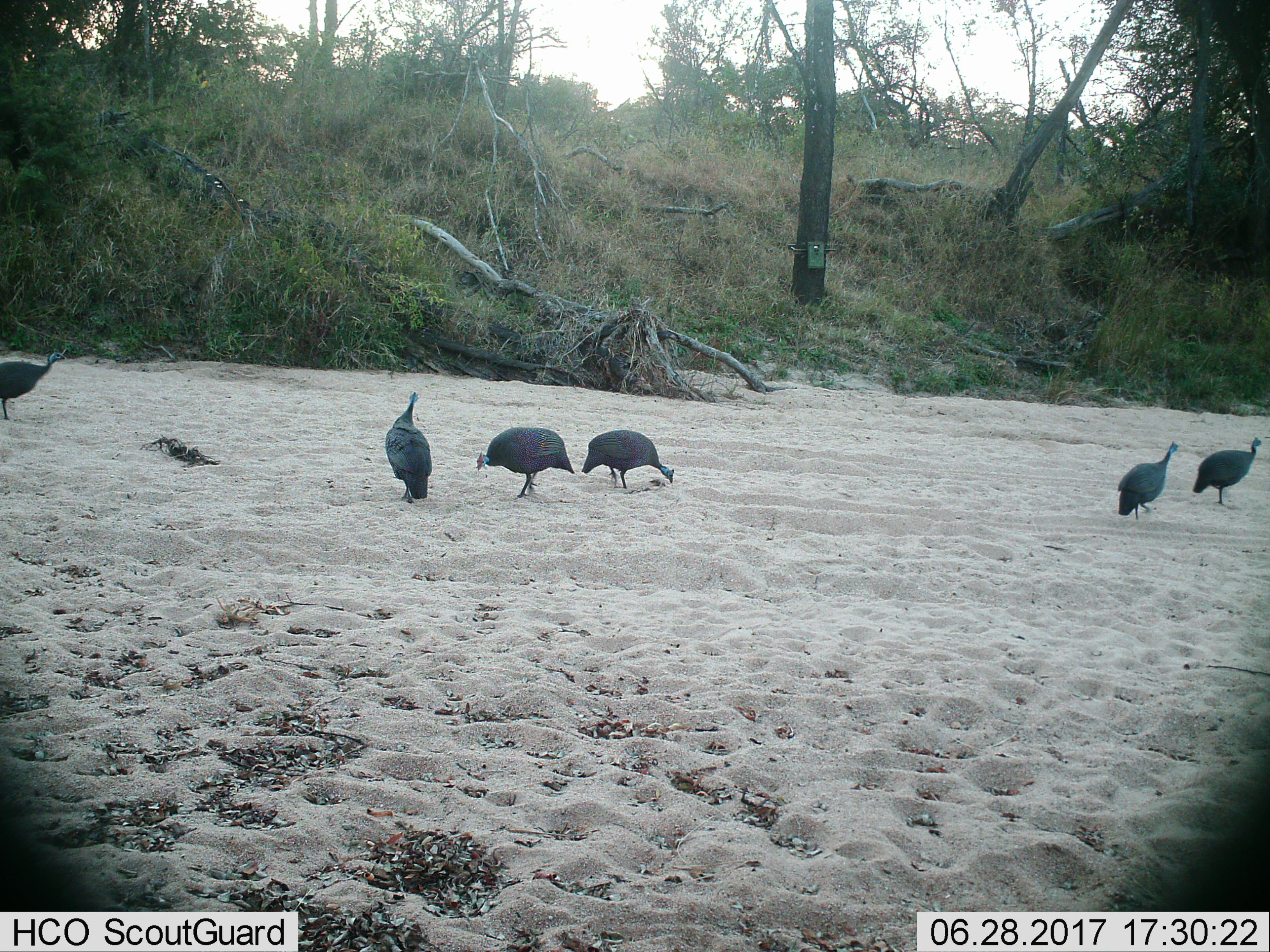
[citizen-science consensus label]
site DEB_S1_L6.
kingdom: Animalia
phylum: Chordata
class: Aves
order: Galliformes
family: Numididae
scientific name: Numididae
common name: guineafowl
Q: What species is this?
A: Guineafowl (Numididae).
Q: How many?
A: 6.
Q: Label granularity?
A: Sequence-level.